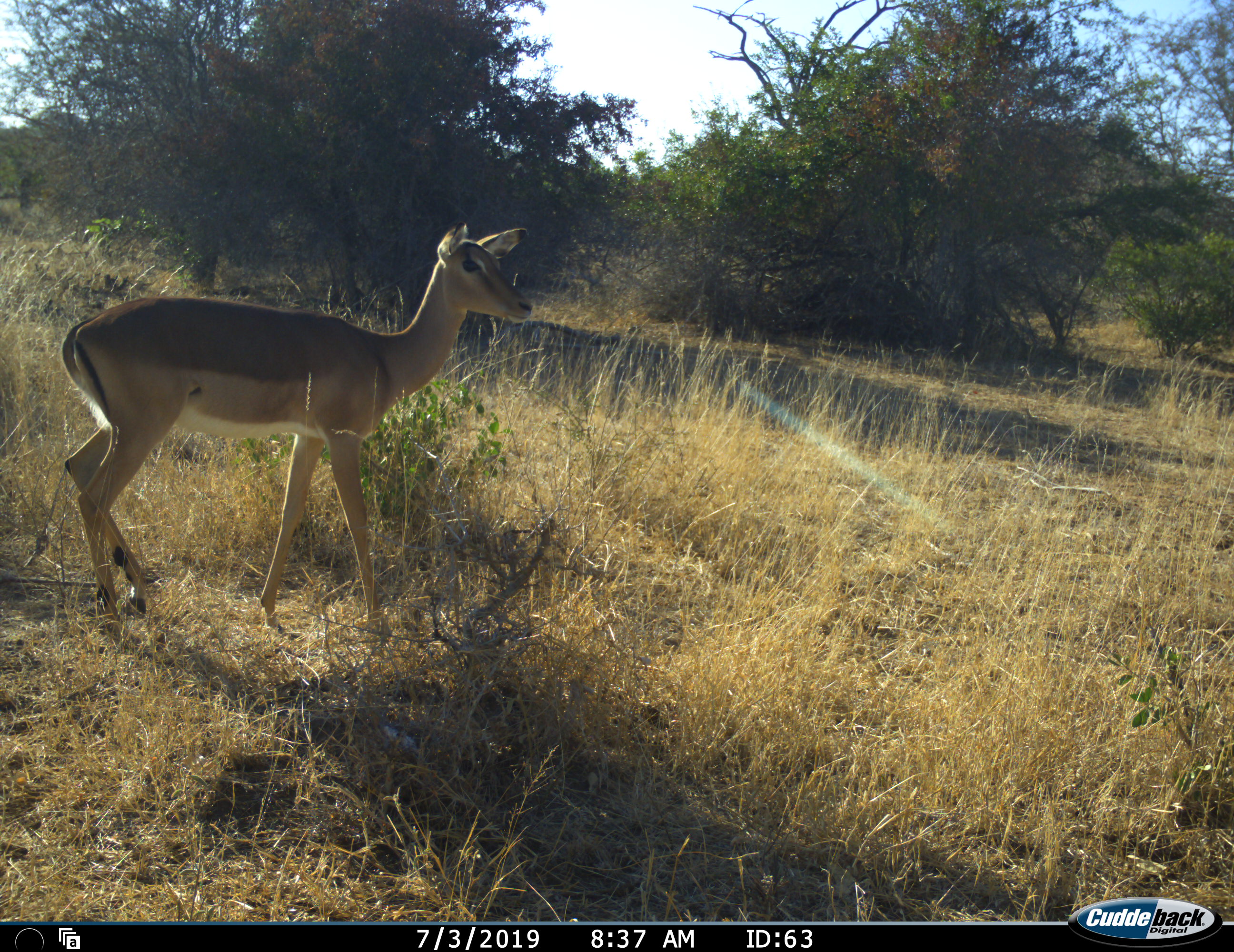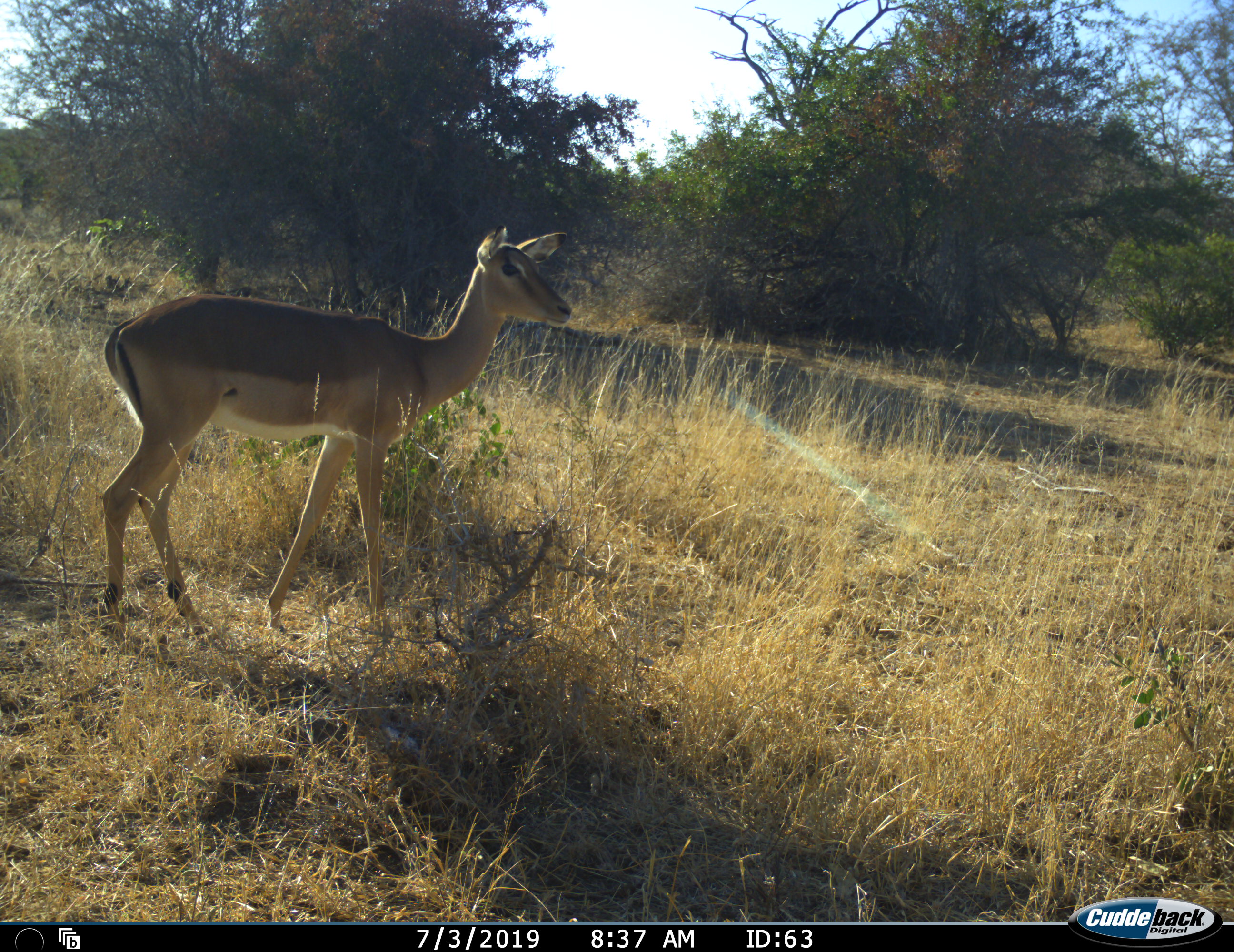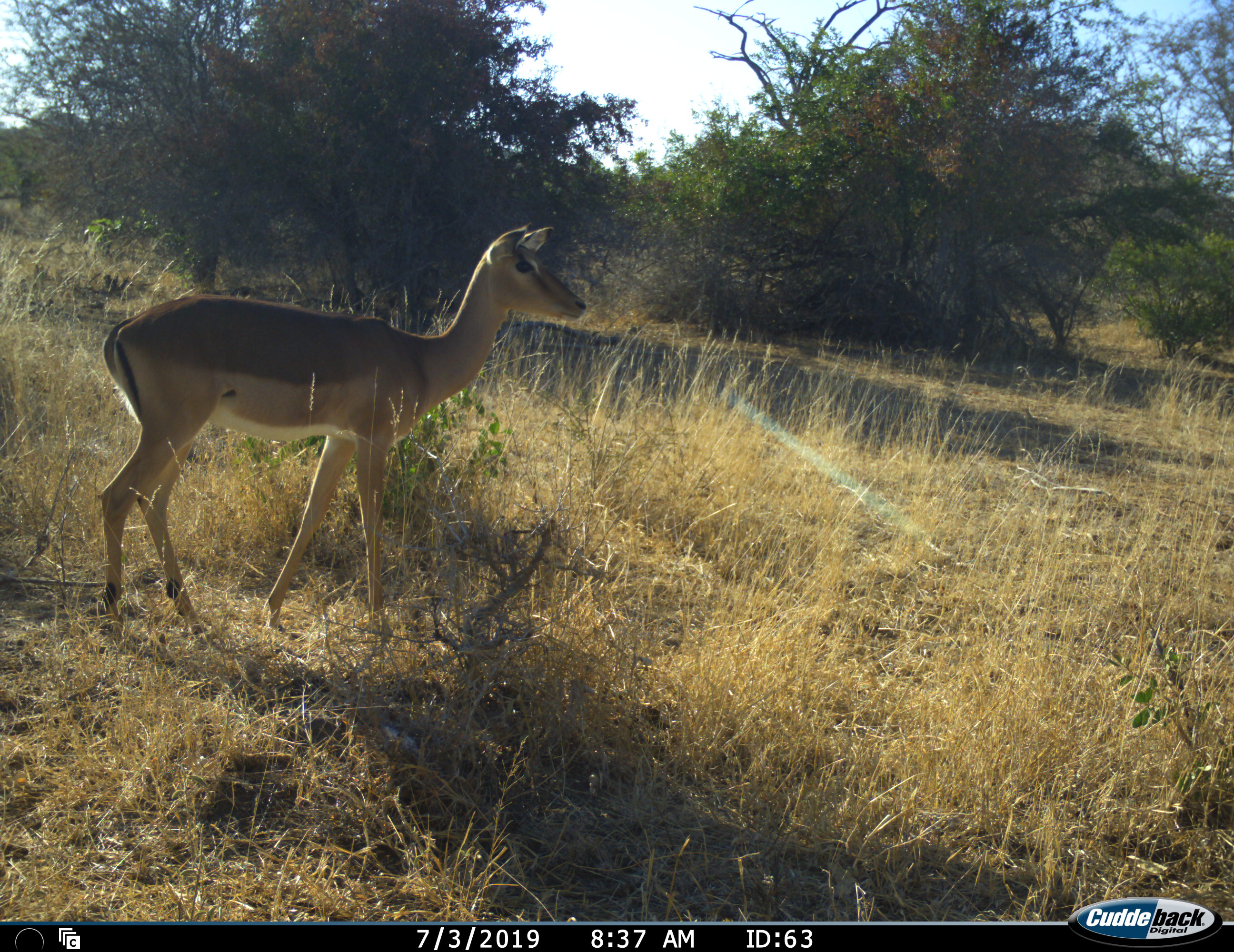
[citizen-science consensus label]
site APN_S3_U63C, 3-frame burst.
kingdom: Animalia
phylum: Chordata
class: Mammalia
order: Artiodactyla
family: Bovidae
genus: Aepyceros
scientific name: Aepyceros melampus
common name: impala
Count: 1.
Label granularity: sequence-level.